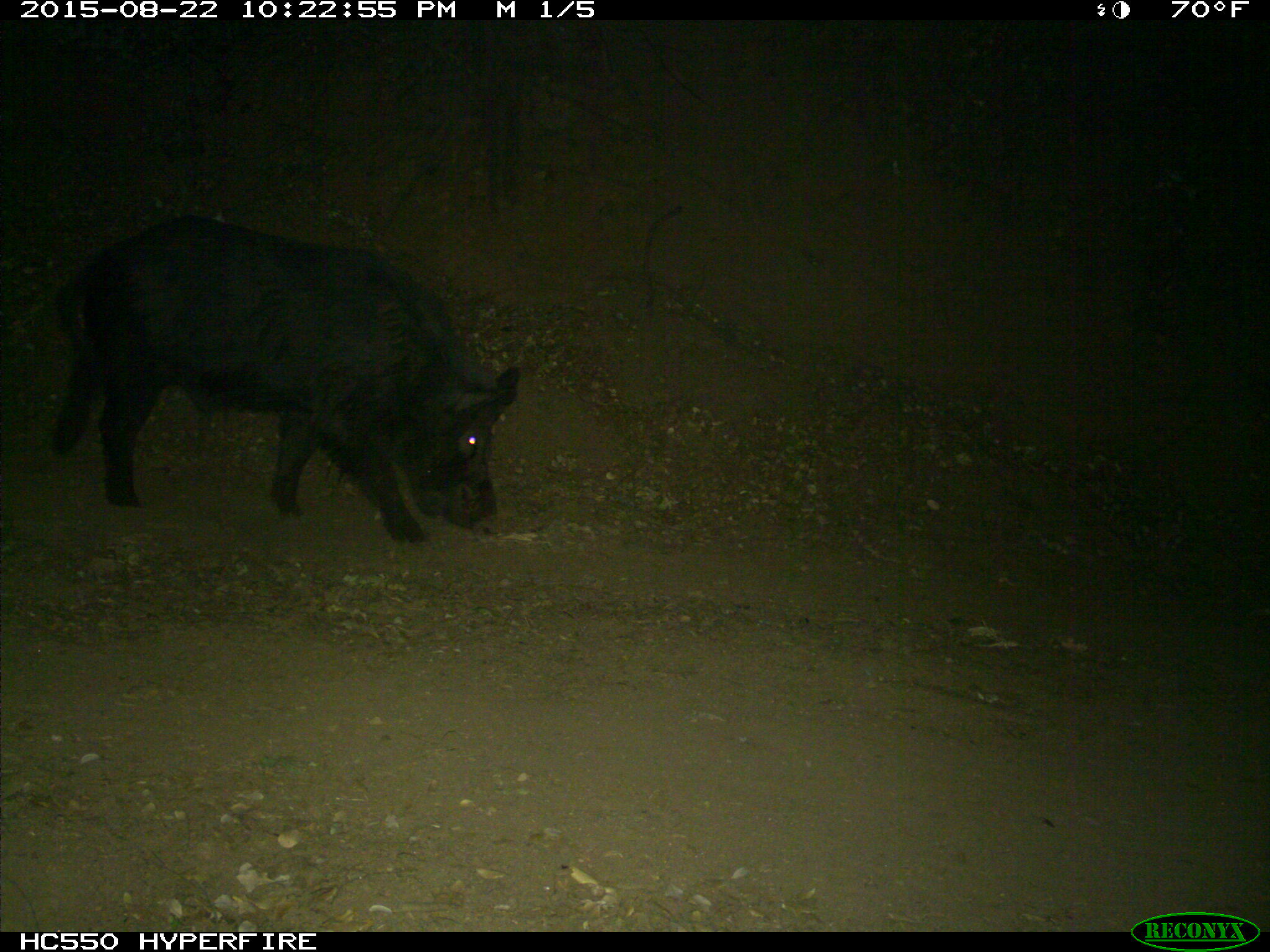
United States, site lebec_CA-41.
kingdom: Animalia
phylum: Chordata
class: Mammalia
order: Artiodactyla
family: Suidae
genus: Sus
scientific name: Sus scrofa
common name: wild boar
Sus scrofa (wild boar).